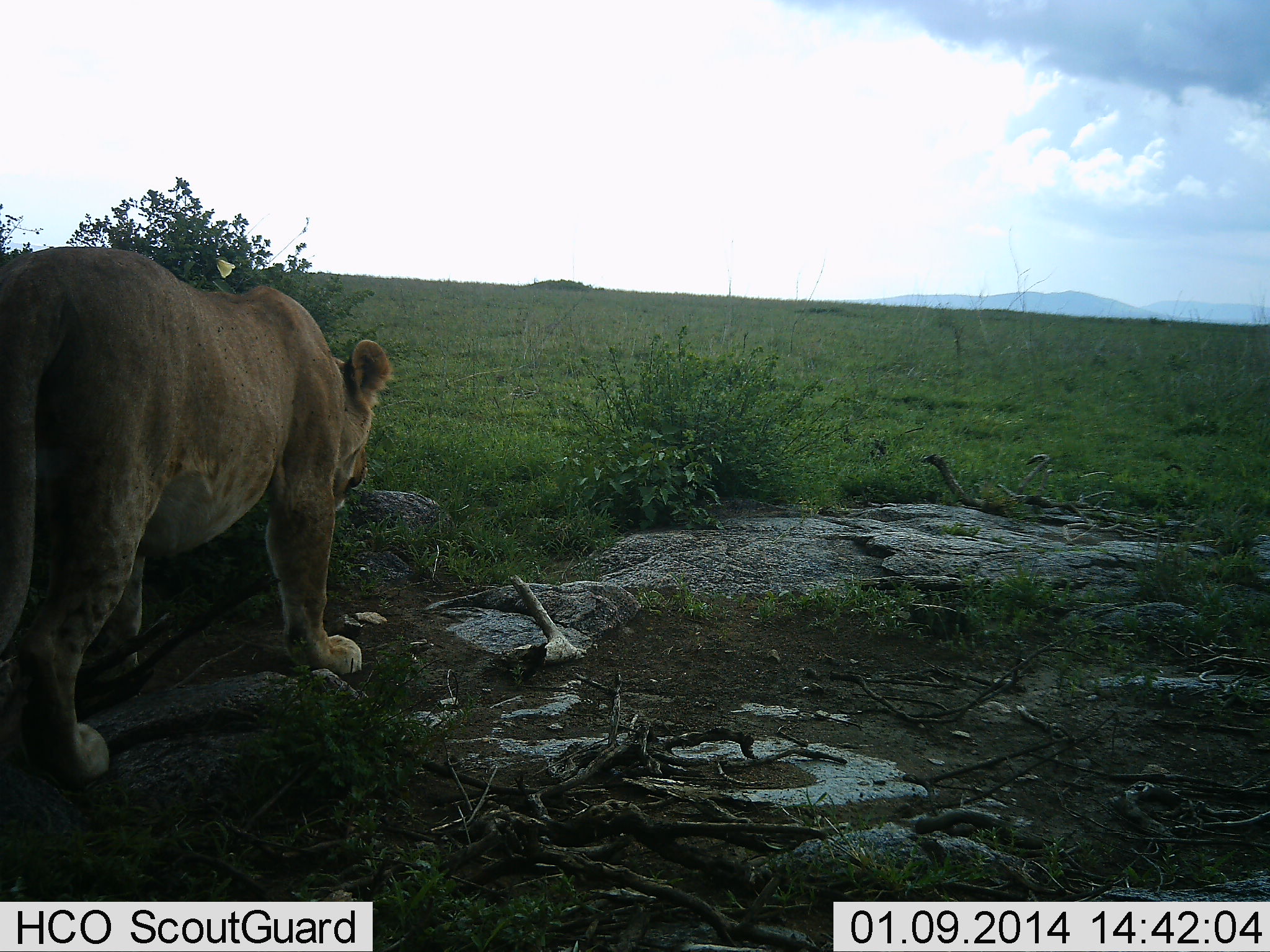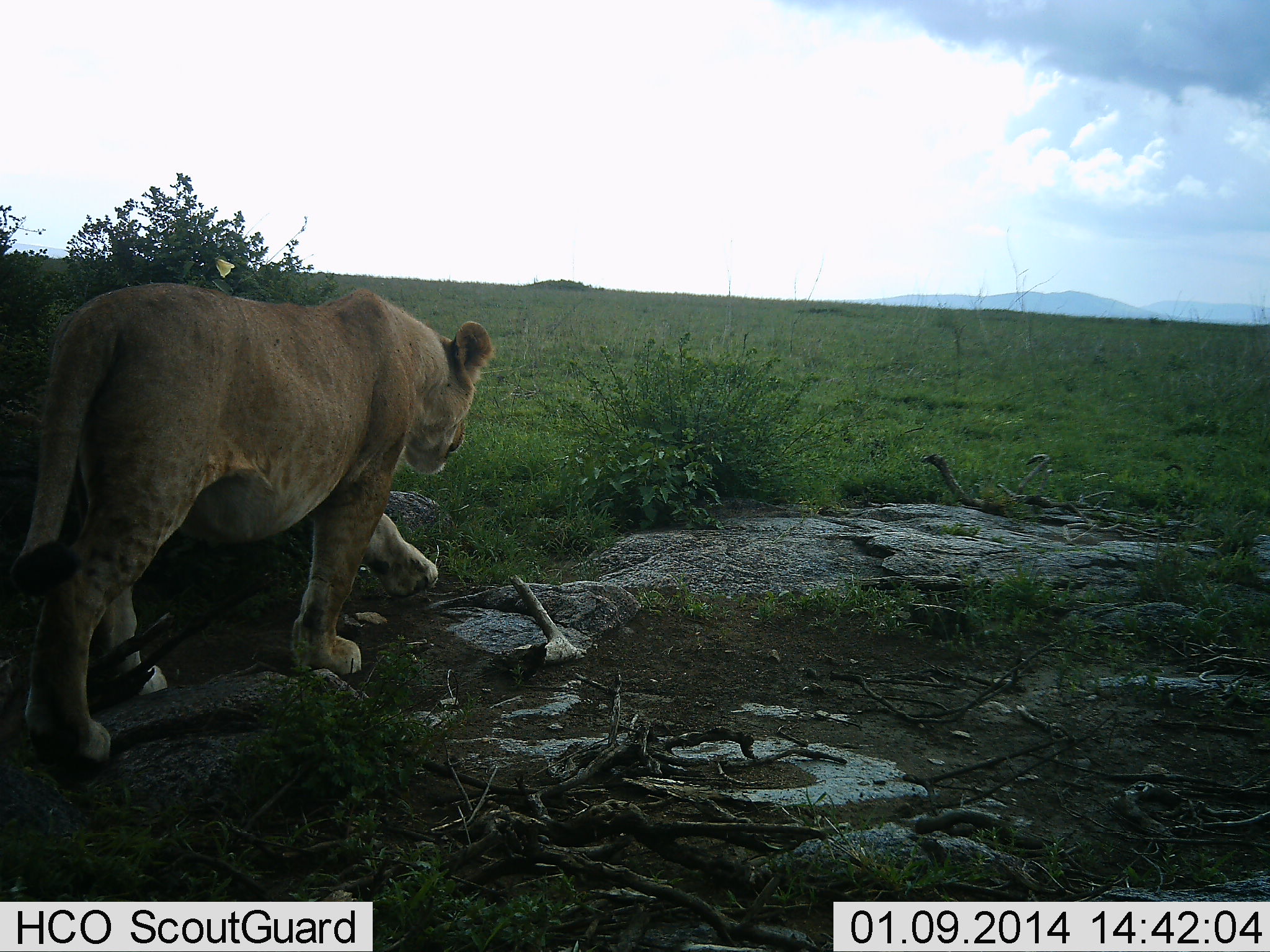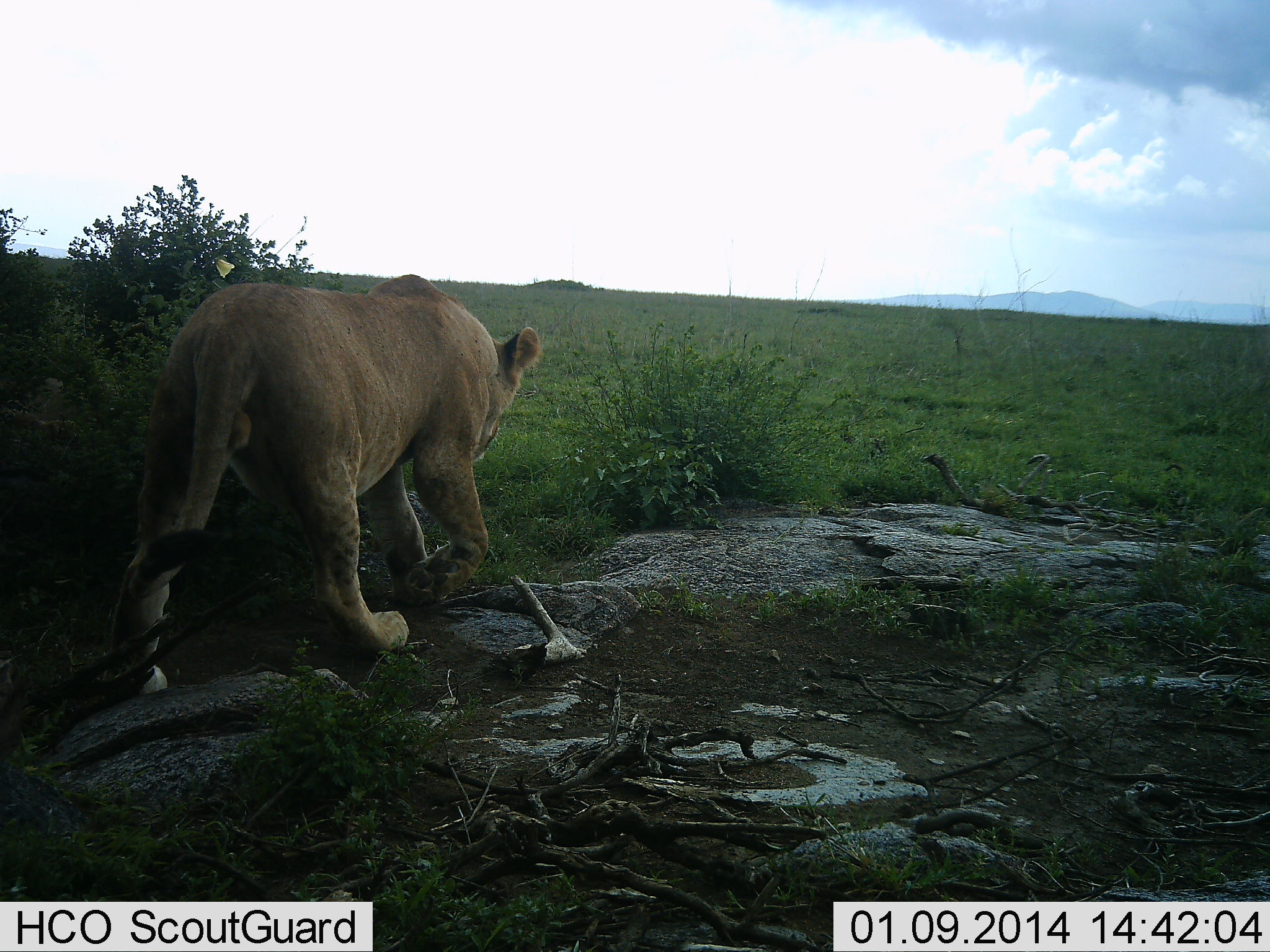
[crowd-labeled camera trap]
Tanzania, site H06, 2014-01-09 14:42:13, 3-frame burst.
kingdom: Animalia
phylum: Chordata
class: Mammalia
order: Carnivora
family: Felidae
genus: Panthera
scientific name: Panthera leo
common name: lion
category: lionfemale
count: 1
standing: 10%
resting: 0%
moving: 90%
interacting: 0%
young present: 10%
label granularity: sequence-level